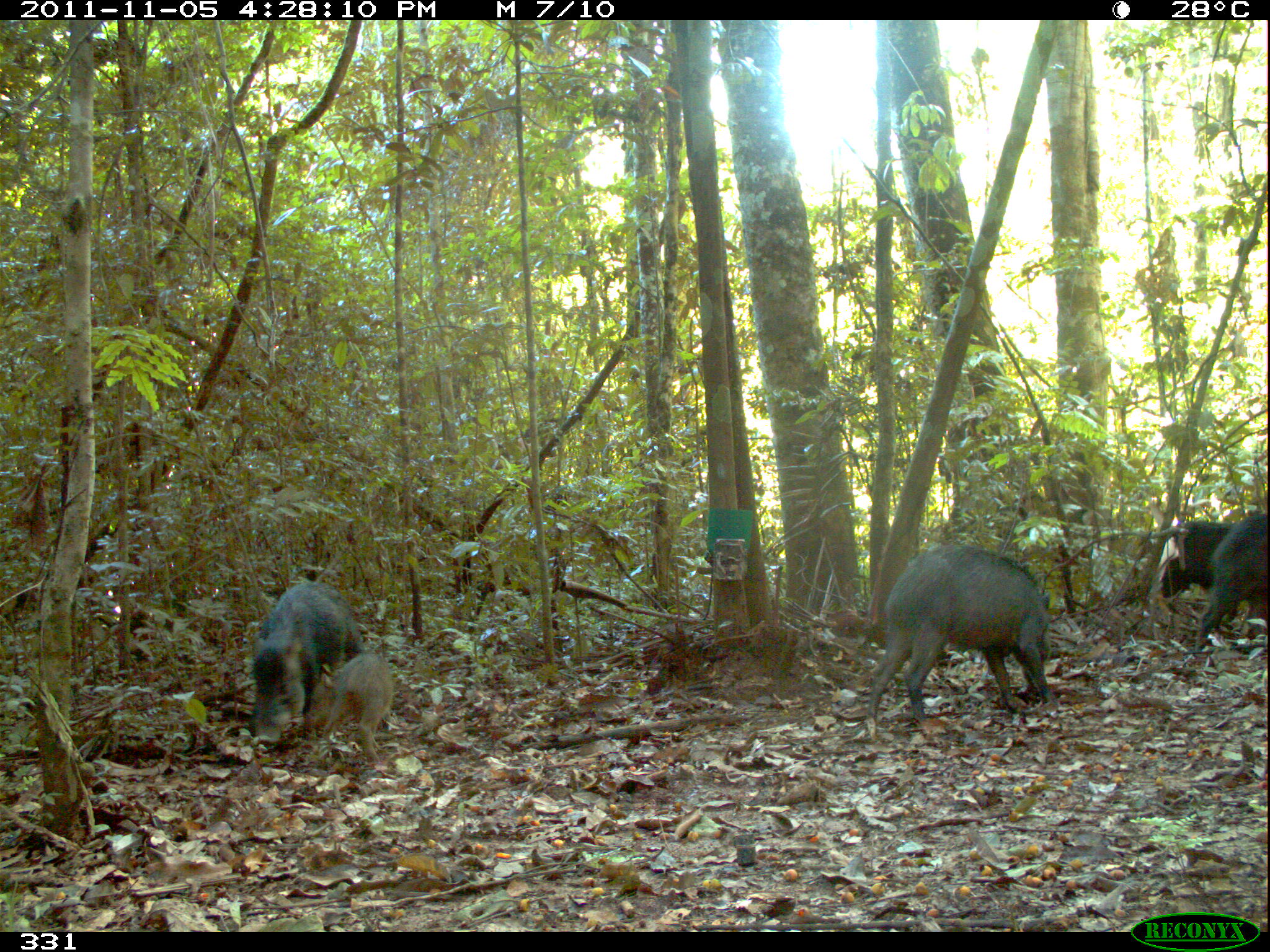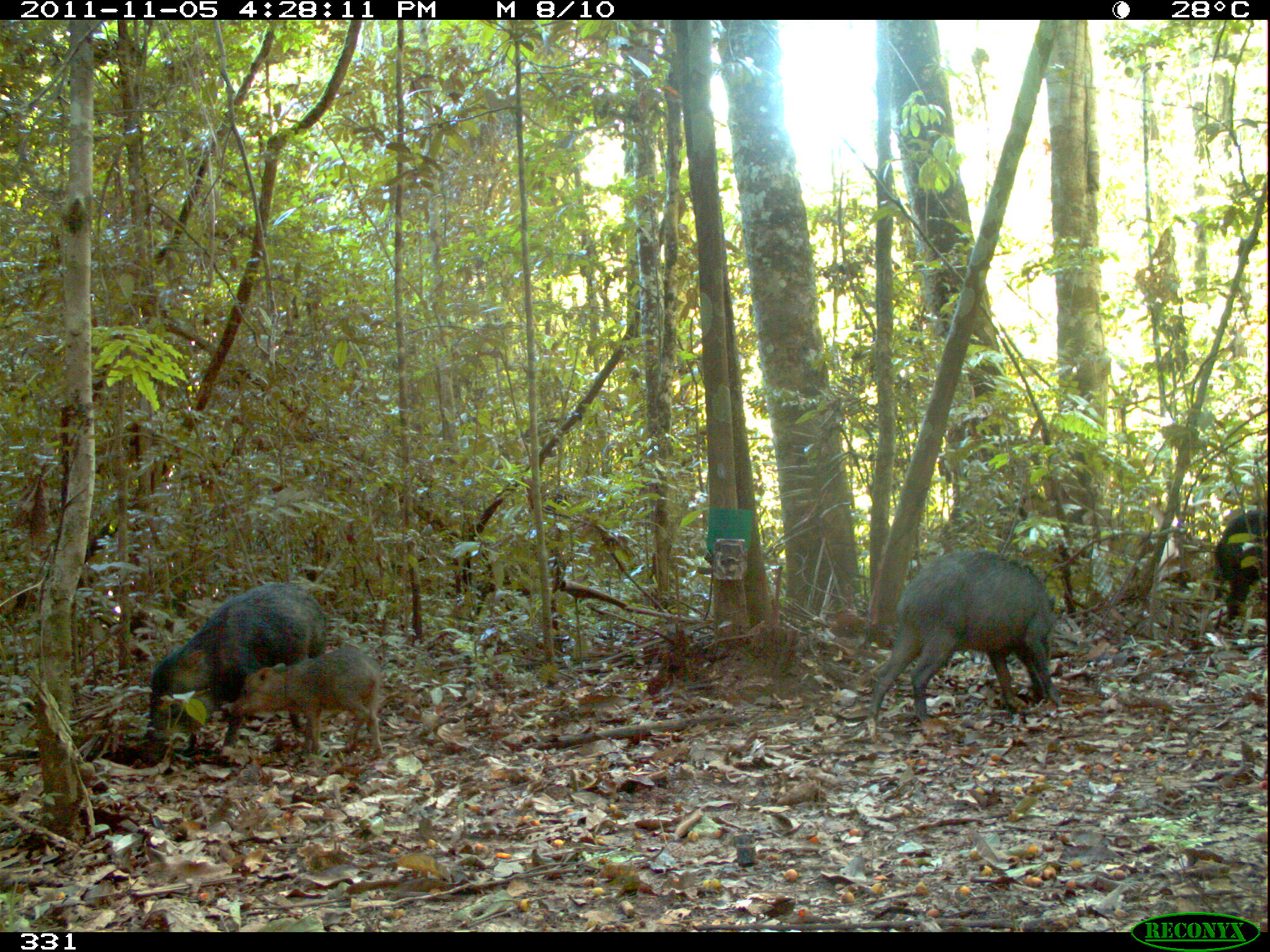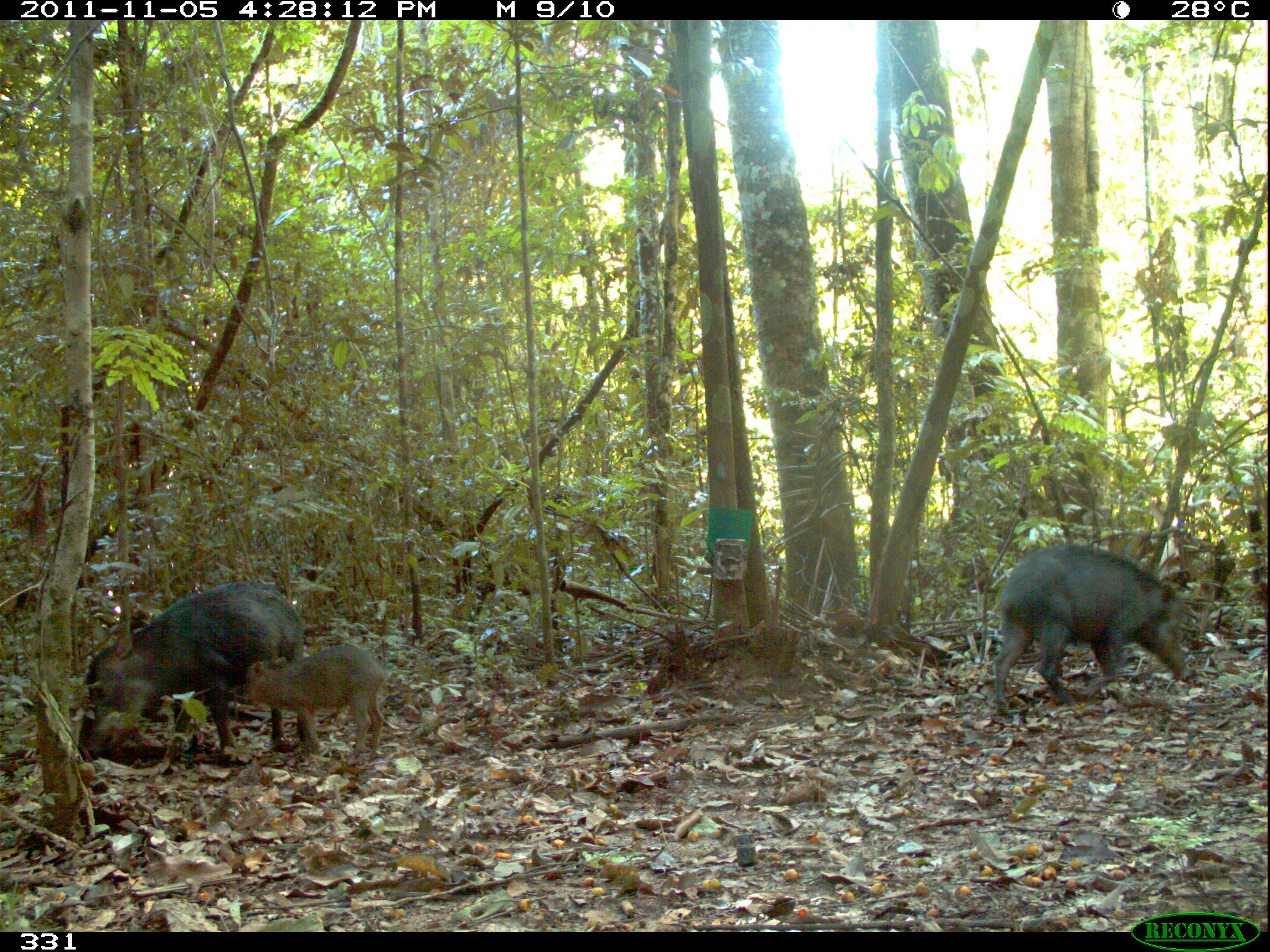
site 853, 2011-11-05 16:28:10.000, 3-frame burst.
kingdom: Animalia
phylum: Chordata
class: Mammalia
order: Artiodactyla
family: Tayassuidae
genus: Tayassu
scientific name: Tayassu pecari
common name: white-lipped peccary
Tayassu pecari (white-lipped peccary).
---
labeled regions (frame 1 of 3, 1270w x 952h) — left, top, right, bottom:
tayassu pecari: 864, 541, 1054, 734; 250, 578, 368, 749; 1192, 514, 1270, 652; 319, 652, 394, 768; 1158, 519, 1233, 607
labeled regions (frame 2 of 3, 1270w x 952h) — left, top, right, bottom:
tayassu pecari: 865, 548, 1065, 728; 145, 580, 328, 760; 228, 645, 386, 760; 1208, 509, 1270, 628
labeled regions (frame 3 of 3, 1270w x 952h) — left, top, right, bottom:
tayassu pecari: 74, 578, 317, 759; 991, 543, 1195, 719; 242, 640, 386, 767